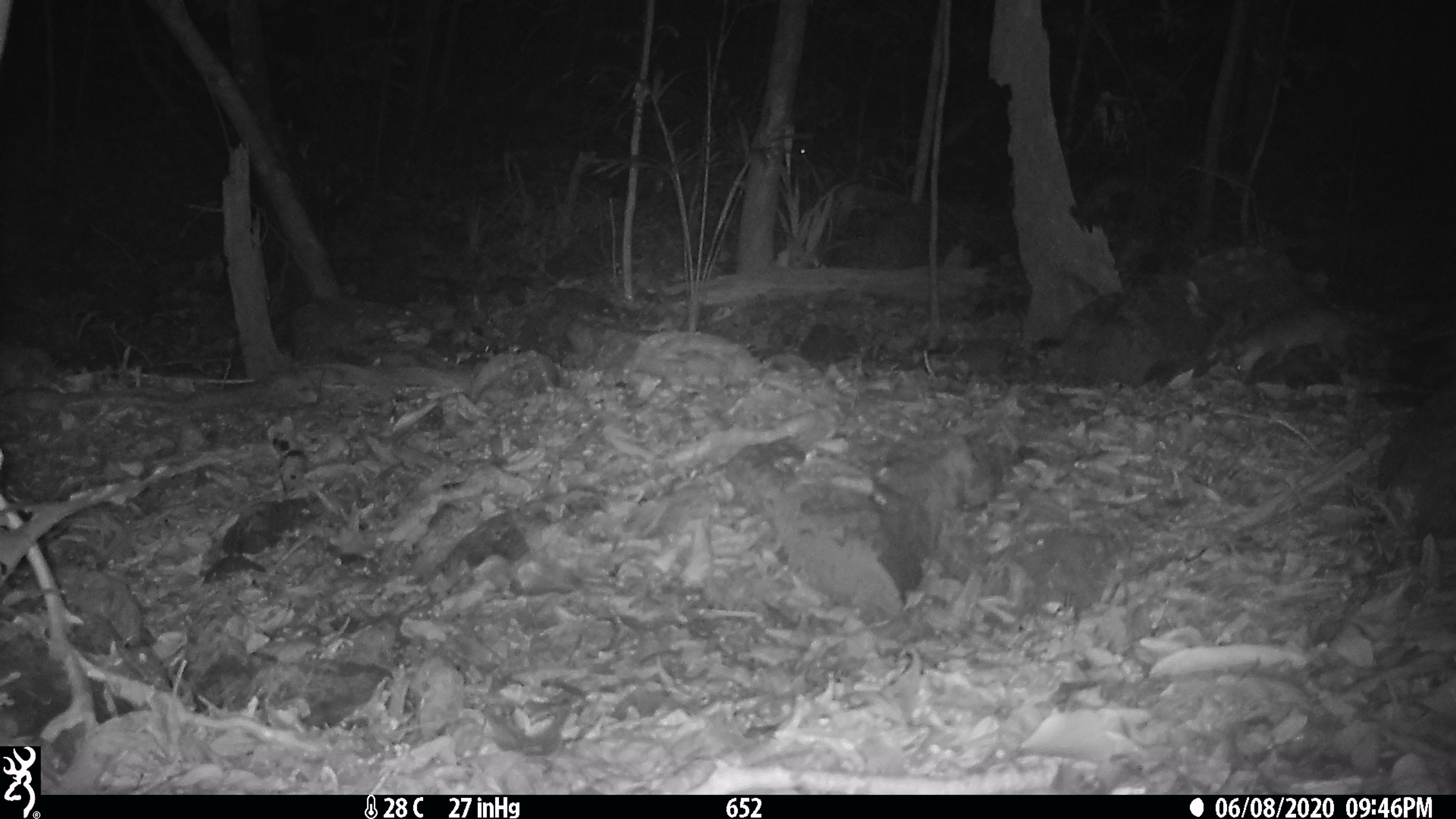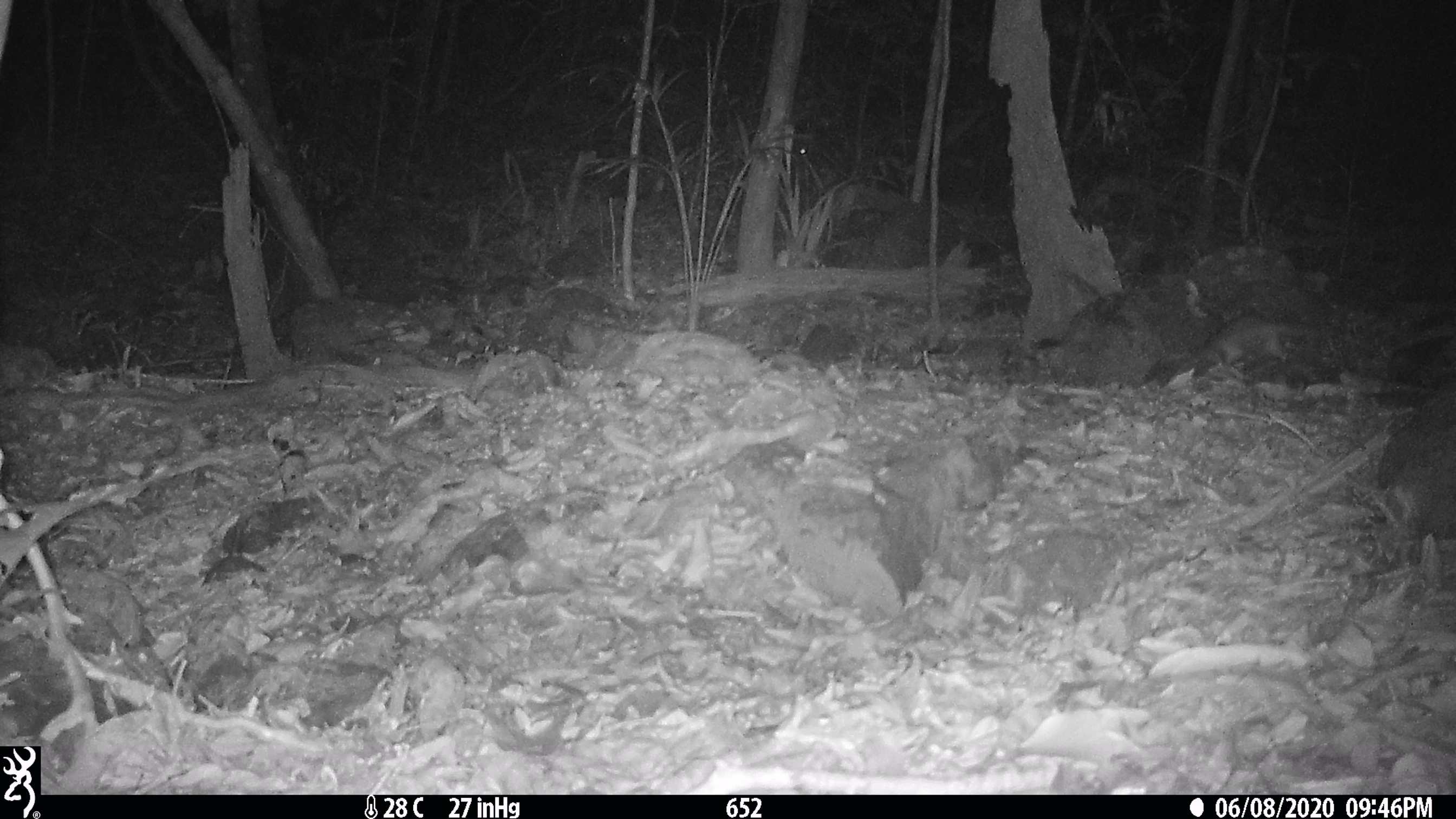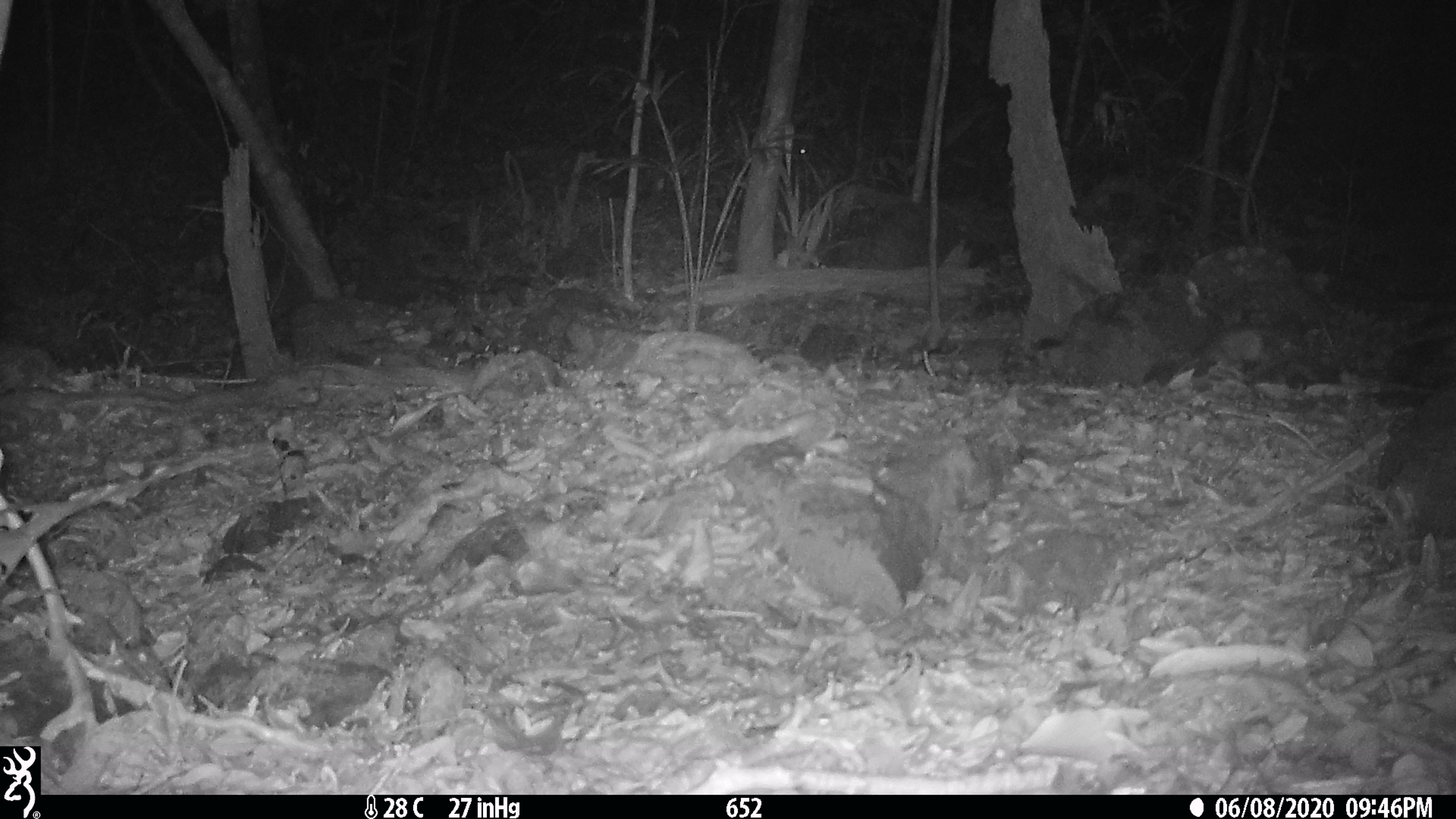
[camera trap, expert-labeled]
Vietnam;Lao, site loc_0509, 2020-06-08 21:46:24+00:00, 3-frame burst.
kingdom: Animalia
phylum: Chordata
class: Mammalia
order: Carnivora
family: Mustelidae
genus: Melogale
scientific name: Melogale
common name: ferret badger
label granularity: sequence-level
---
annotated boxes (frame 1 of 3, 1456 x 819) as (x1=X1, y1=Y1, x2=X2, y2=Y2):
ferret badger: (x1=1224, y1=312, x2=1367, y2=379)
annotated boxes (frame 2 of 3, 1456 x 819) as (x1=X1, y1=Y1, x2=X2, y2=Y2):
ferret badger: (x1=1193, y1=313, x2=1318, y2=371)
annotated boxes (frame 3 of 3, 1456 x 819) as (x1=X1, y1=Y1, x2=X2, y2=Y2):
ferret badger: (x1=1176, y1=323, x2=1275, y2=378)